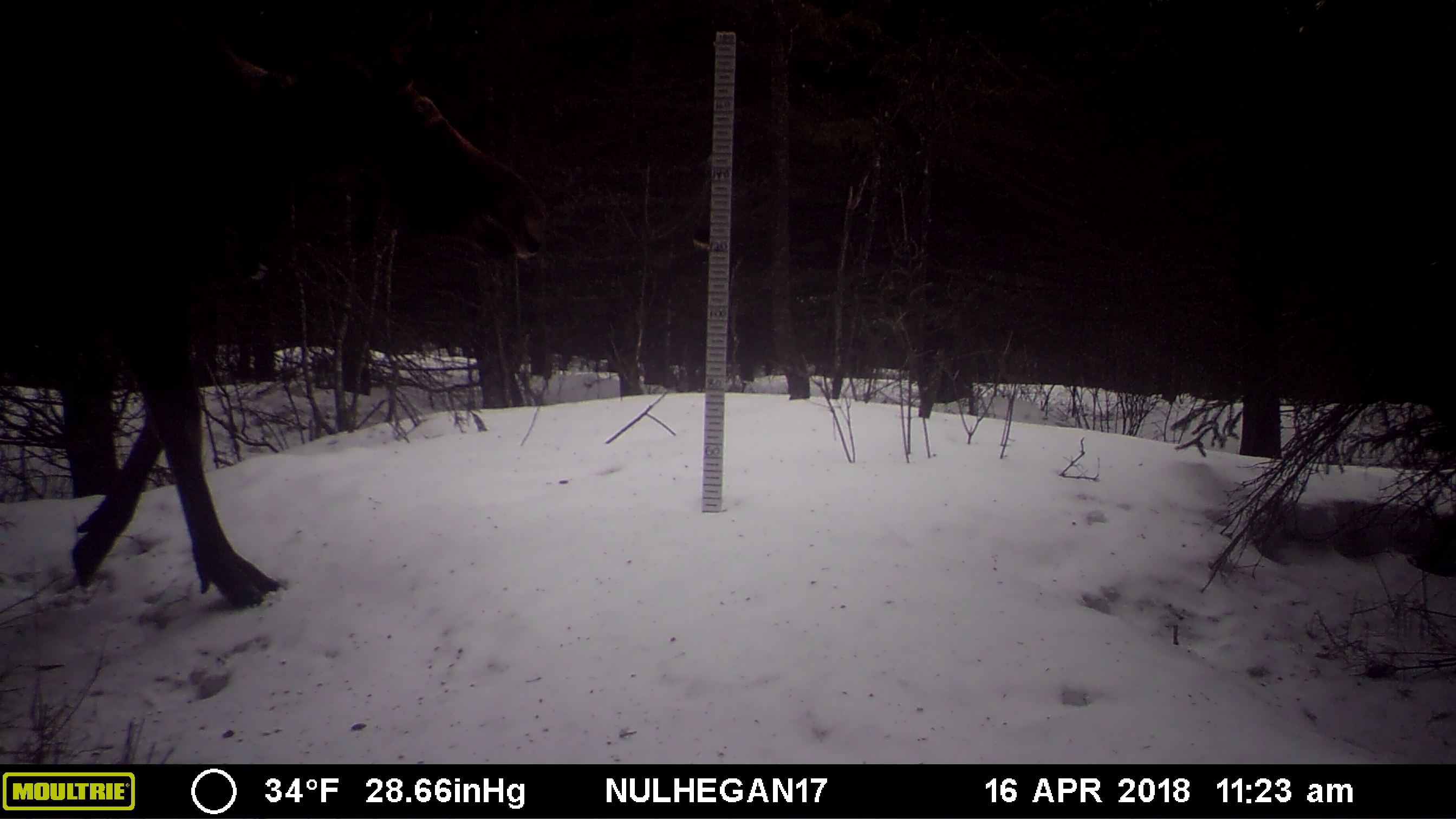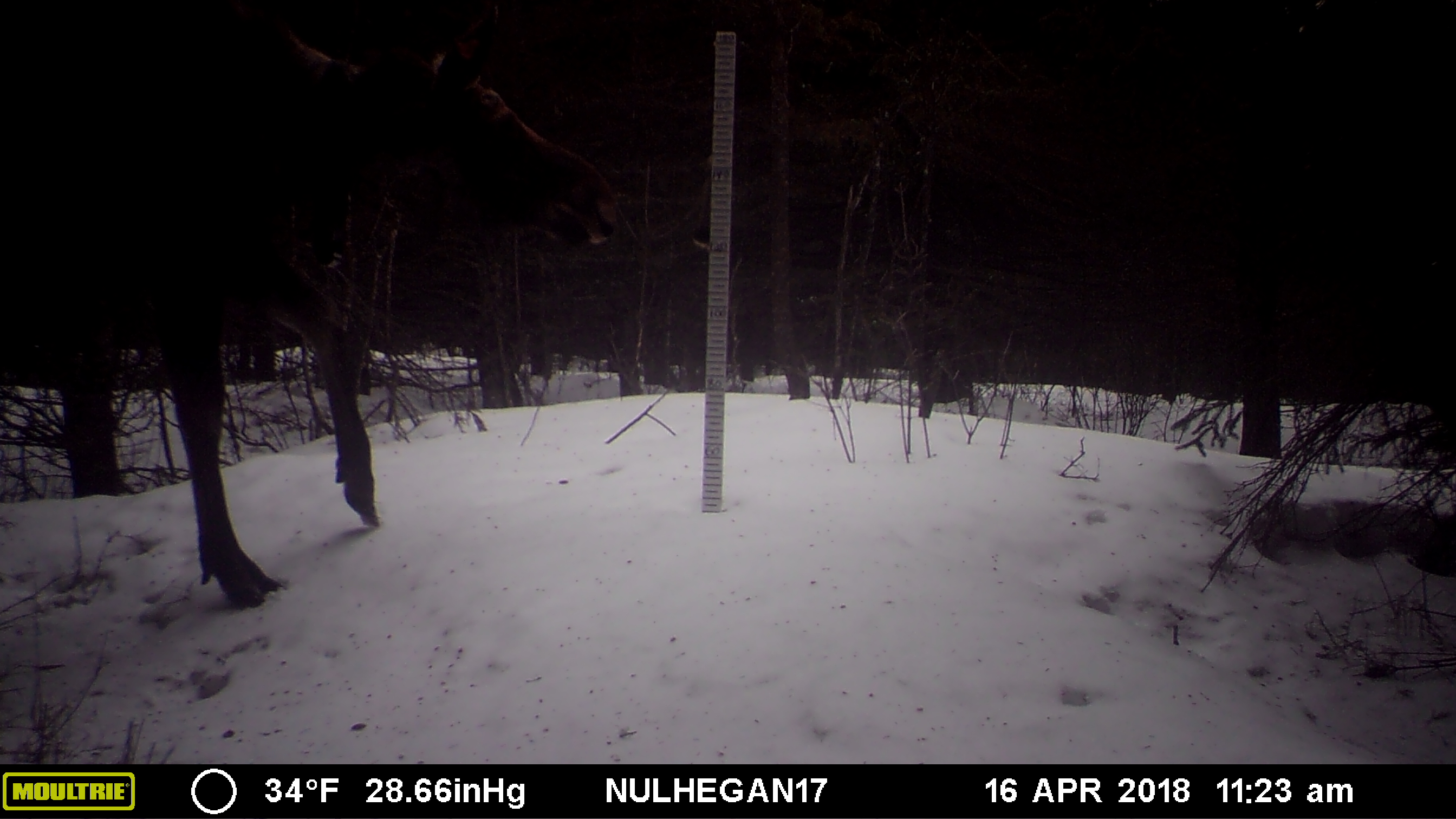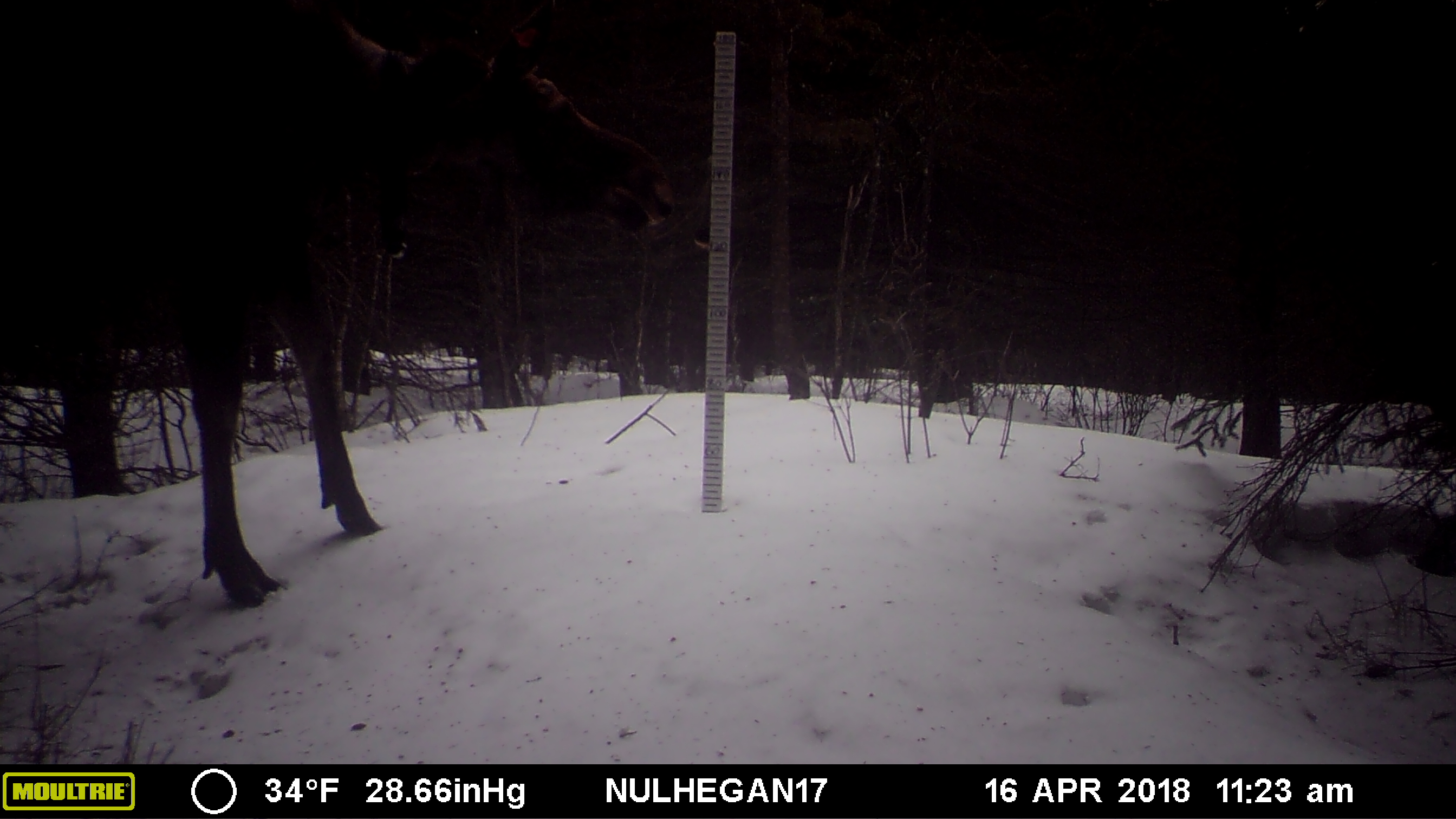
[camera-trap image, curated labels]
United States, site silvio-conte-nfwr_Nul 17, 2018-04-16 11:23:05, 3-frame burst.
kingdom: Animalia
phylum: Chordata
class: Mammalia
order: Artiodactyla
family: Cervidae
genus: Alces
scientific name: Alces alces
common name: moose